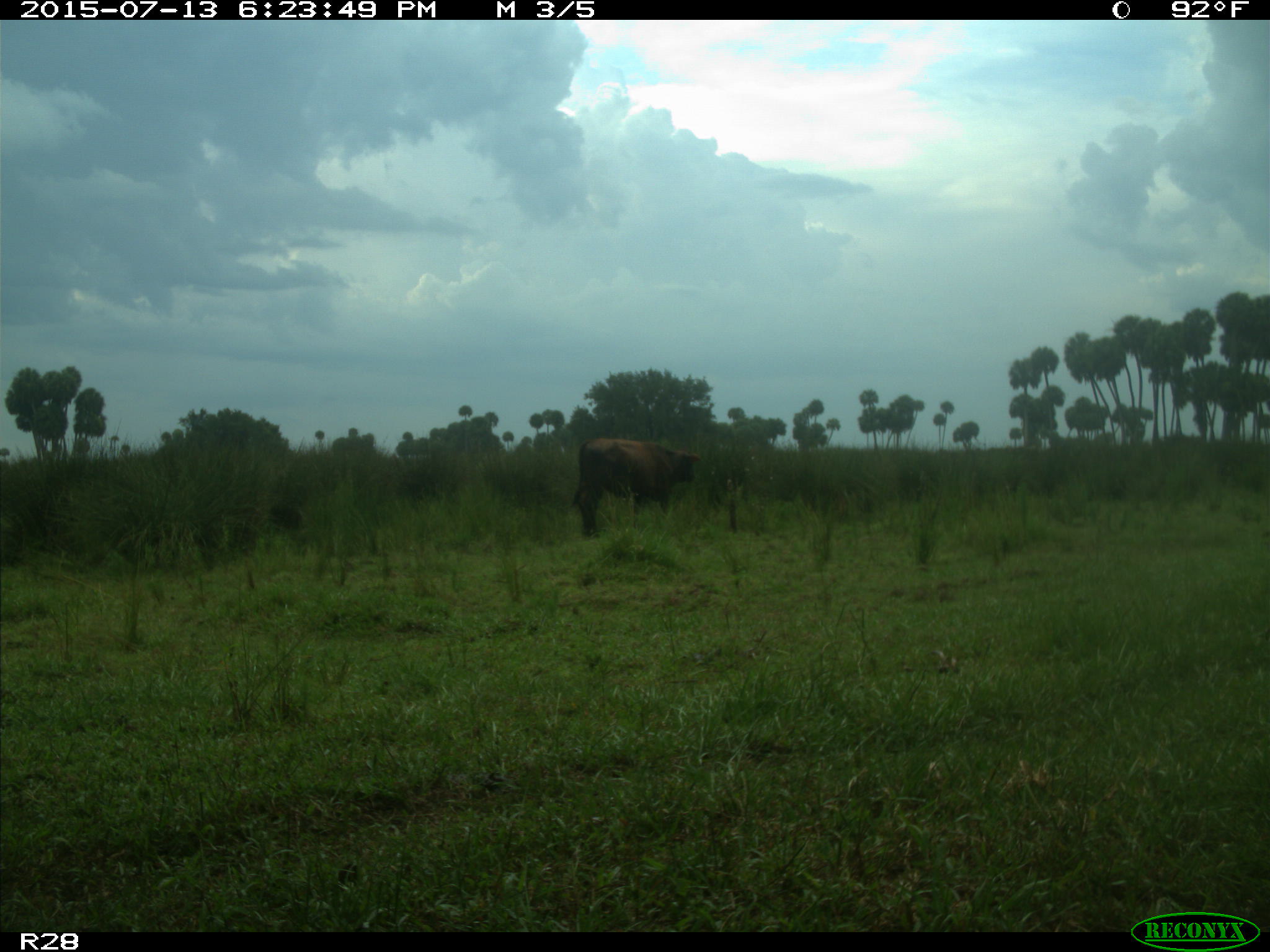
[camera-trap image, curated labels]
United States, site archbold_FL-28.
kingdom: Animalia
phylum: Chordata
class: Mammalia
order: Artiodactyla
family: Bovidae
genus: Bos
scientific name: Bos taurus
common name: domestic cow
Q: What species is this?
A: Bos taurus (domestic cow).